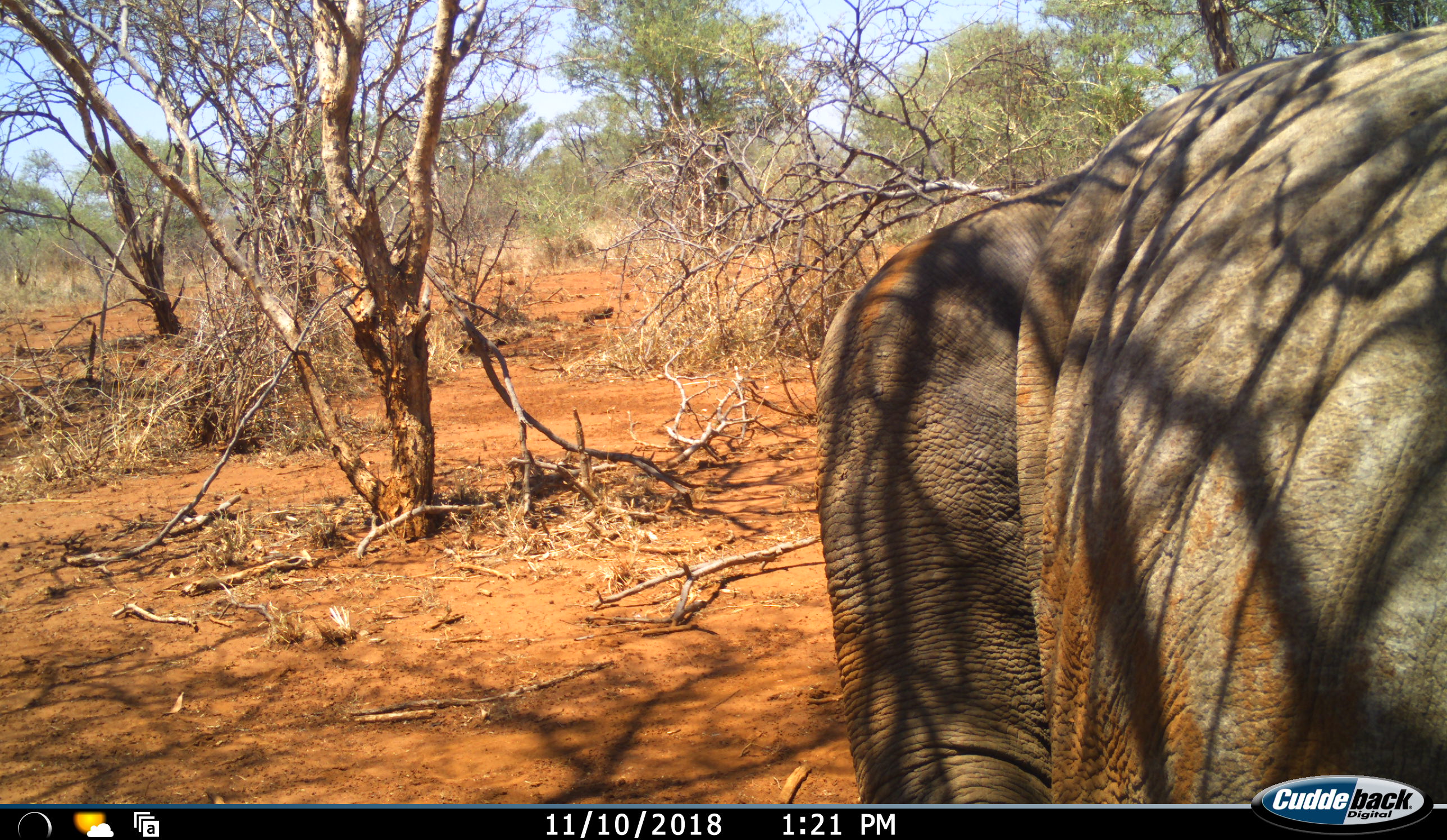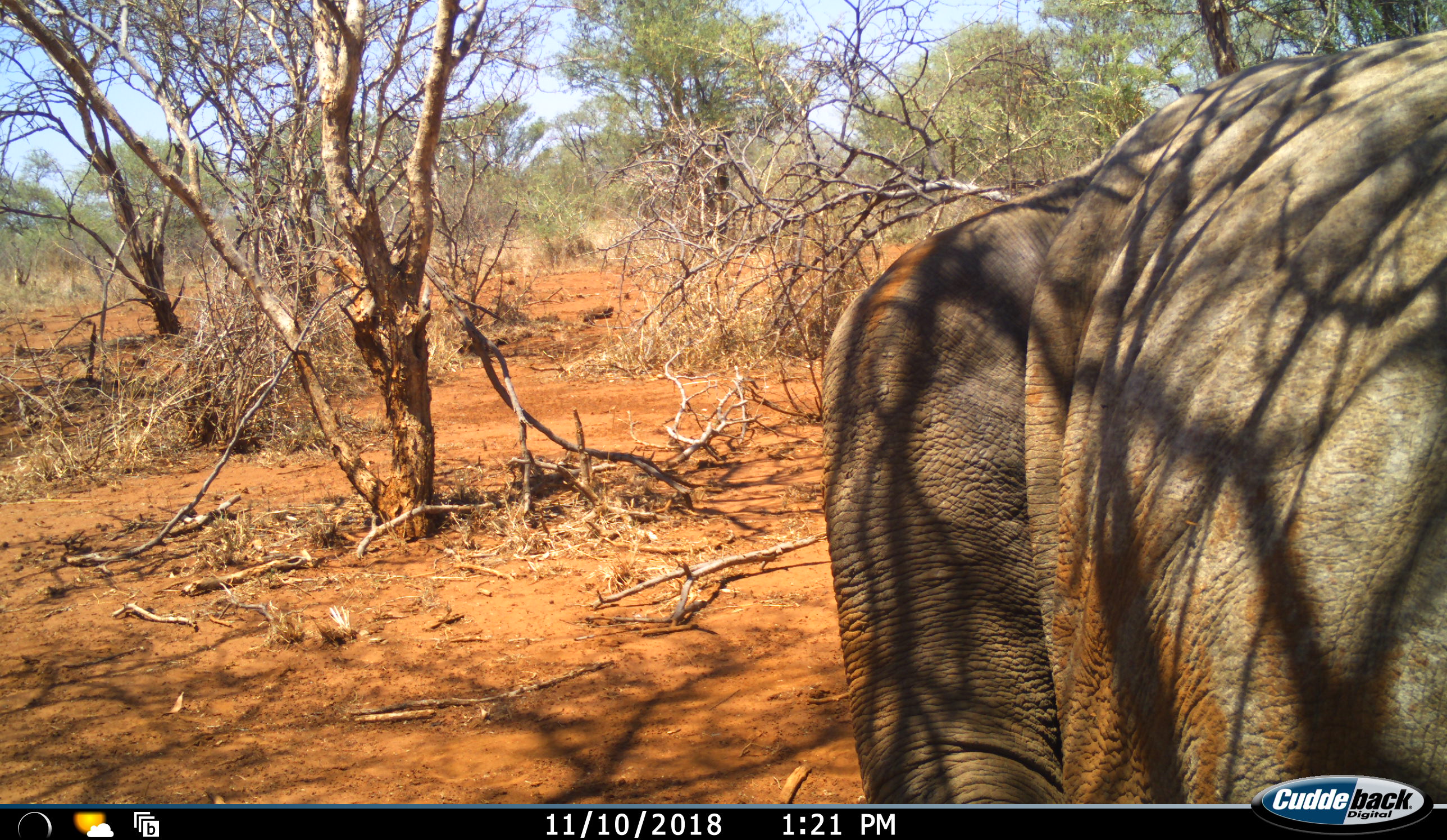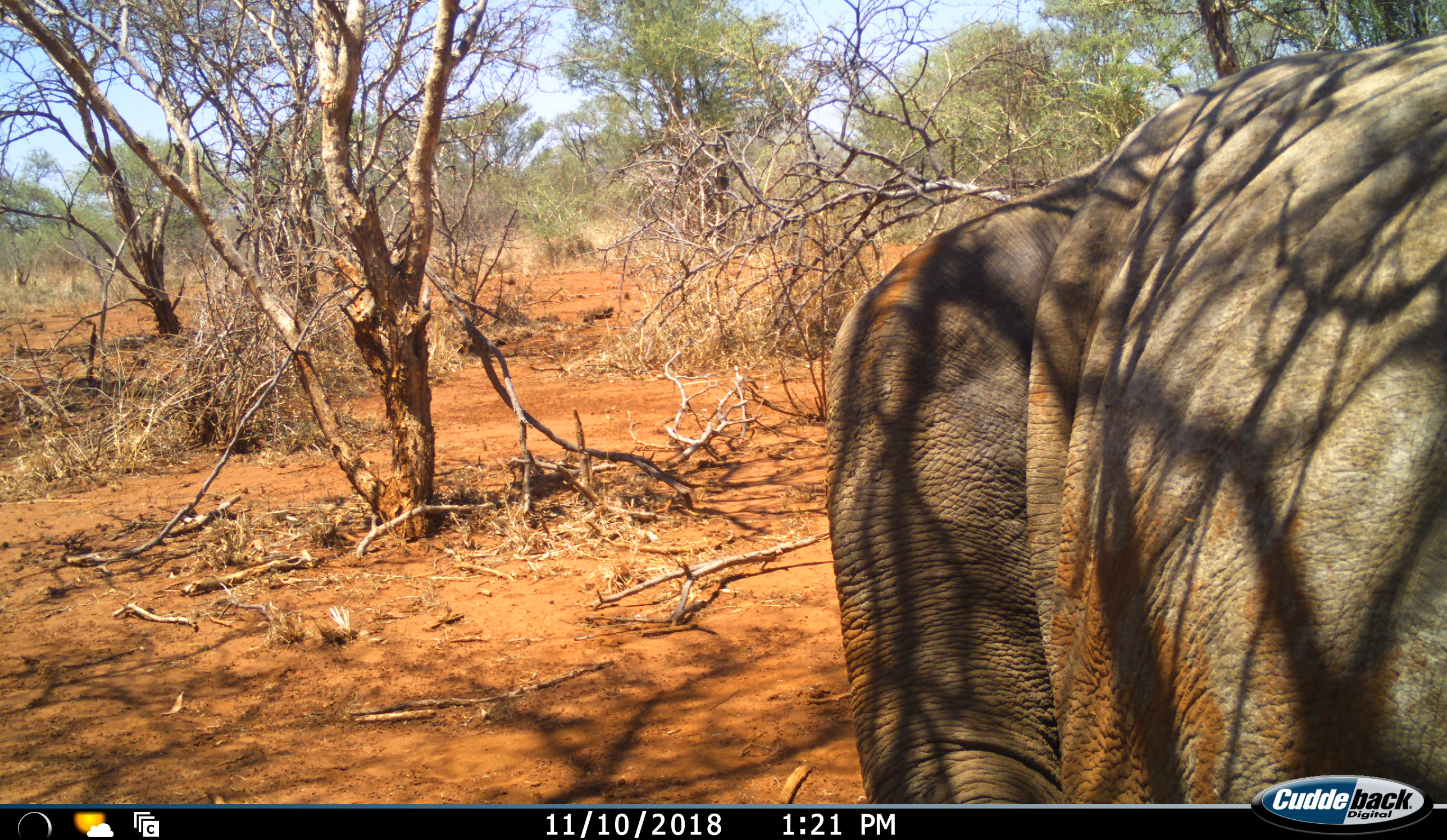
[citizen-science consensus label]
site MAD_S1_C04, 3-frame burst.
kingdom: Animalia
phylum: Chordata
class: Mammalia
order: Proboscidea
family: Elephantidae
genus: Loxodonta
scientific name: Loxodonta africana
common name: african bush elephant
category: elephant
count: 1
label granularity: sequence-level